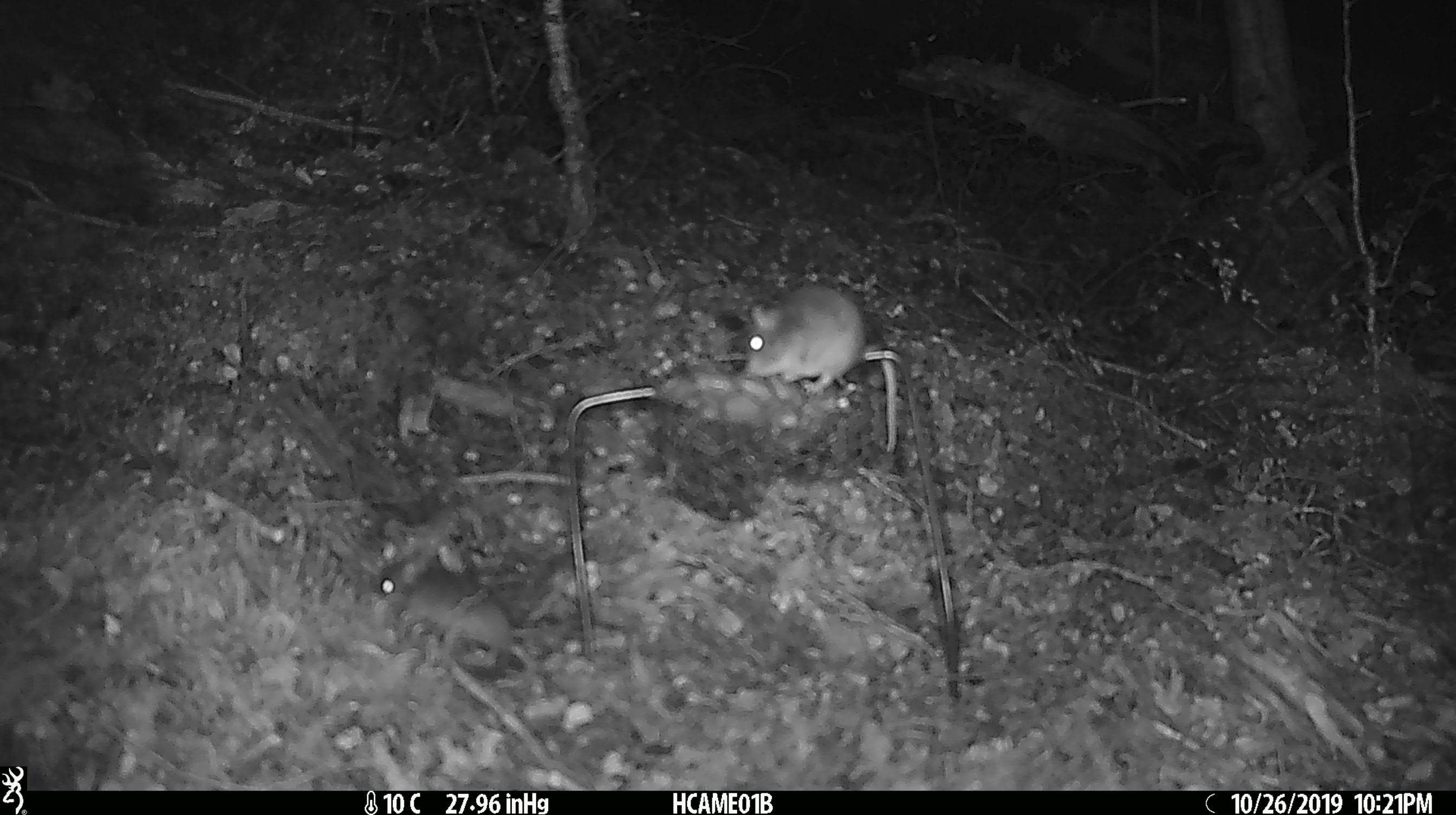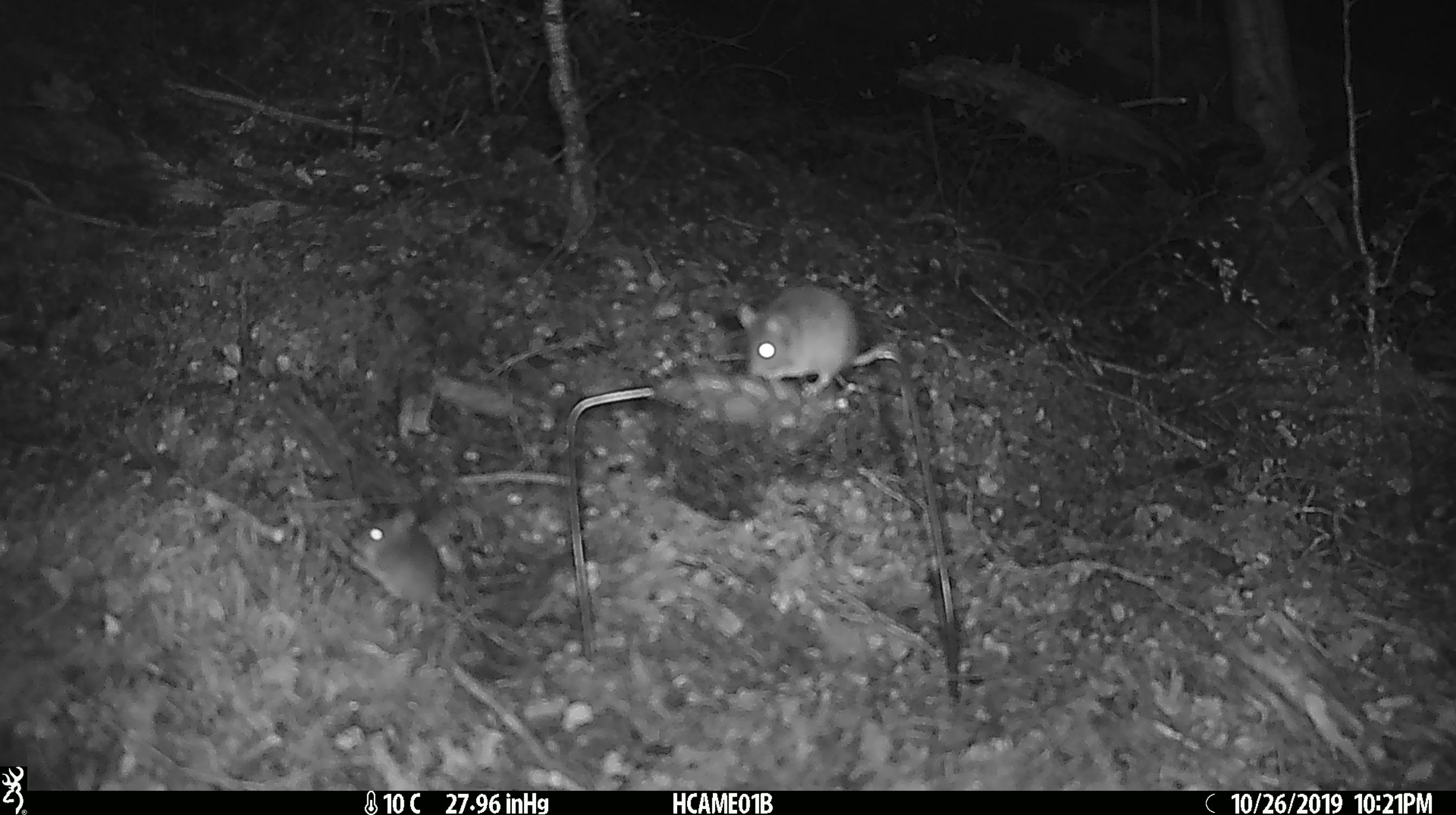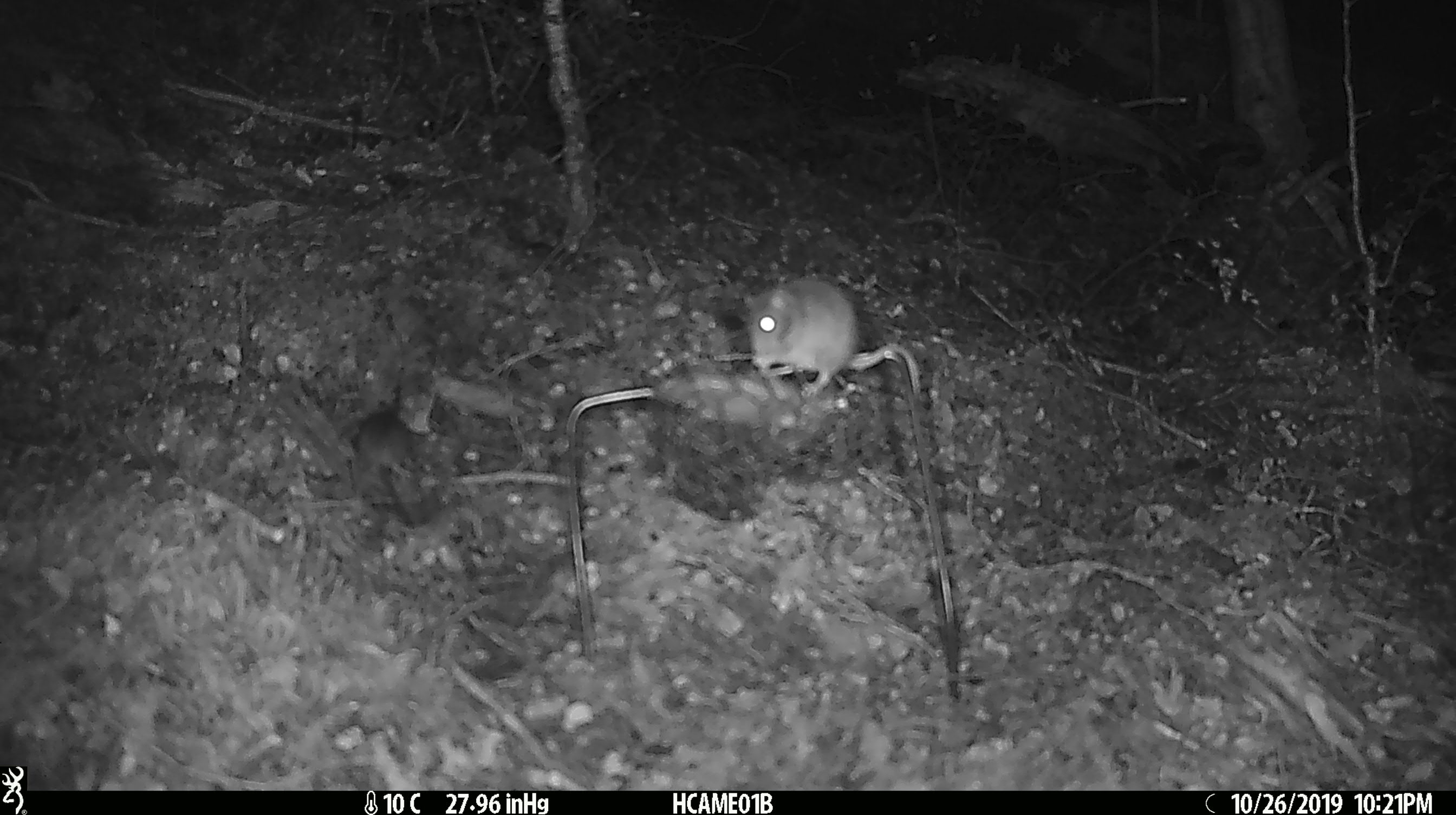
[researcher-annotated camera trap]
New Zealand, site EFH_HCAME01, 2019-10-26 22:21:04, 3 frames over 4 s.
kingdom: Animalia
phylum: Chordata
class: Mammalia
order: Rodentia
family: Muridae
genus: Mus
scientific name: Mus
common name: mouse